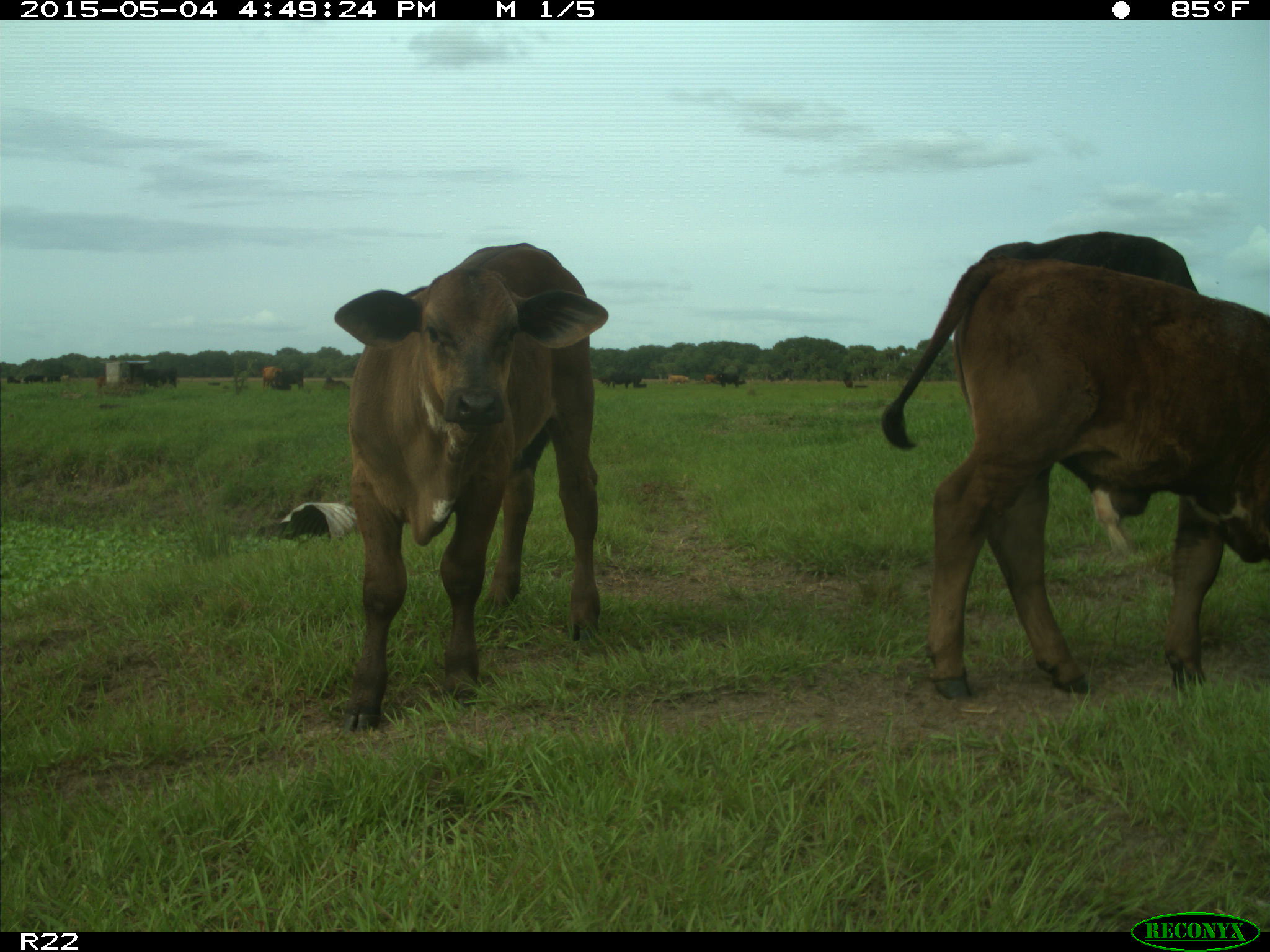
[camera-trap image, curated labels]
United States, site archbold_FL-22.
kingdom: Animalia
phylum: Chordata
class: Mammalia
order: Artiodactyla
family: Bovidae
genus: Bos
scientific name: Bos taurus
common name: domestic cow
Bos taurus (domestic cow).